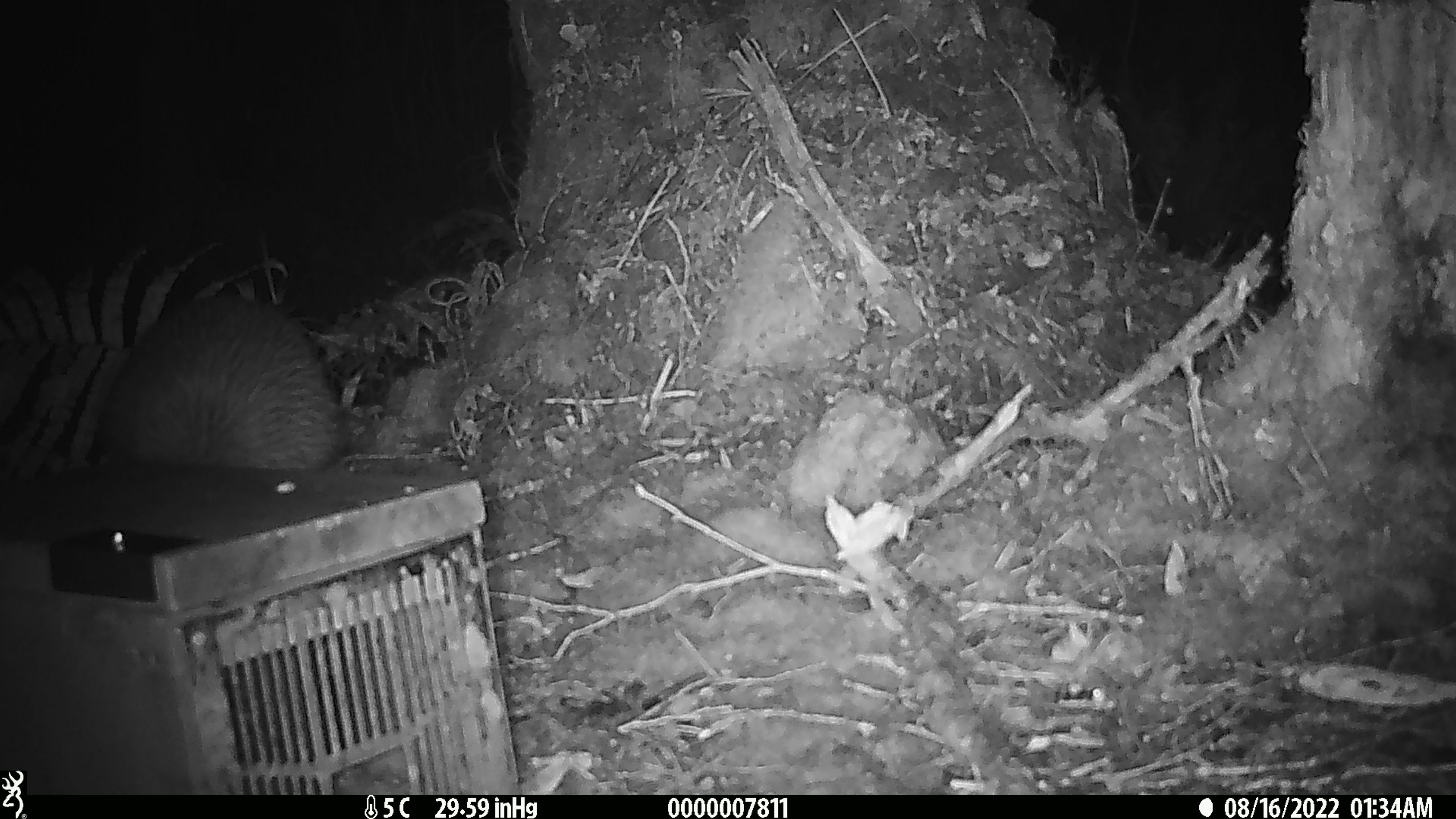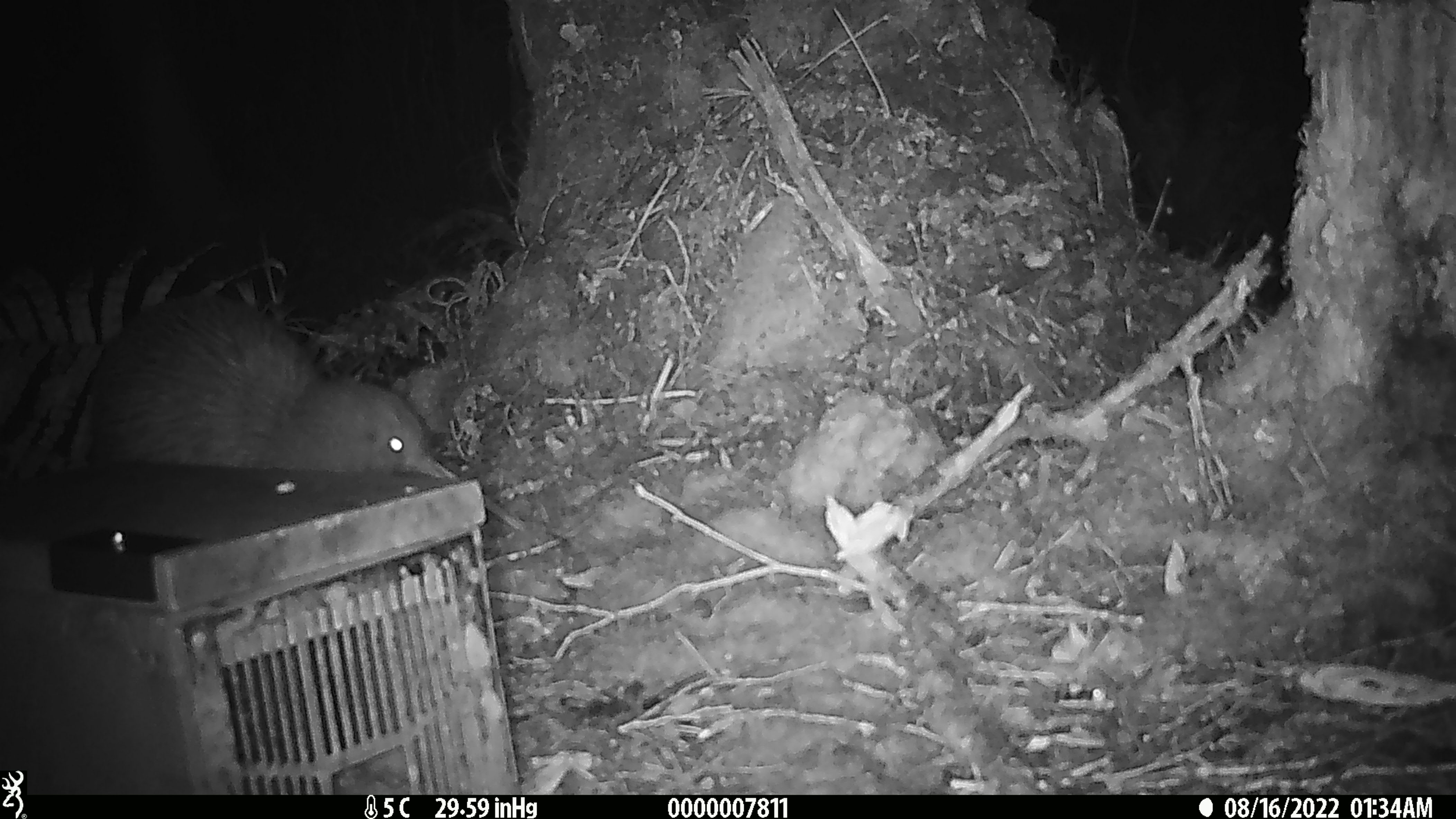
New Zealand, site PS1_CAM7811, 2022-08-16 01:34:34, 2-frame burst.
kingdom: Animalia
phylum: Chordata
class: Aves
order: Apterygiformes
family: Apterygidae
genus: Apteryx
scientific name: Apteryx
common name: kiwi